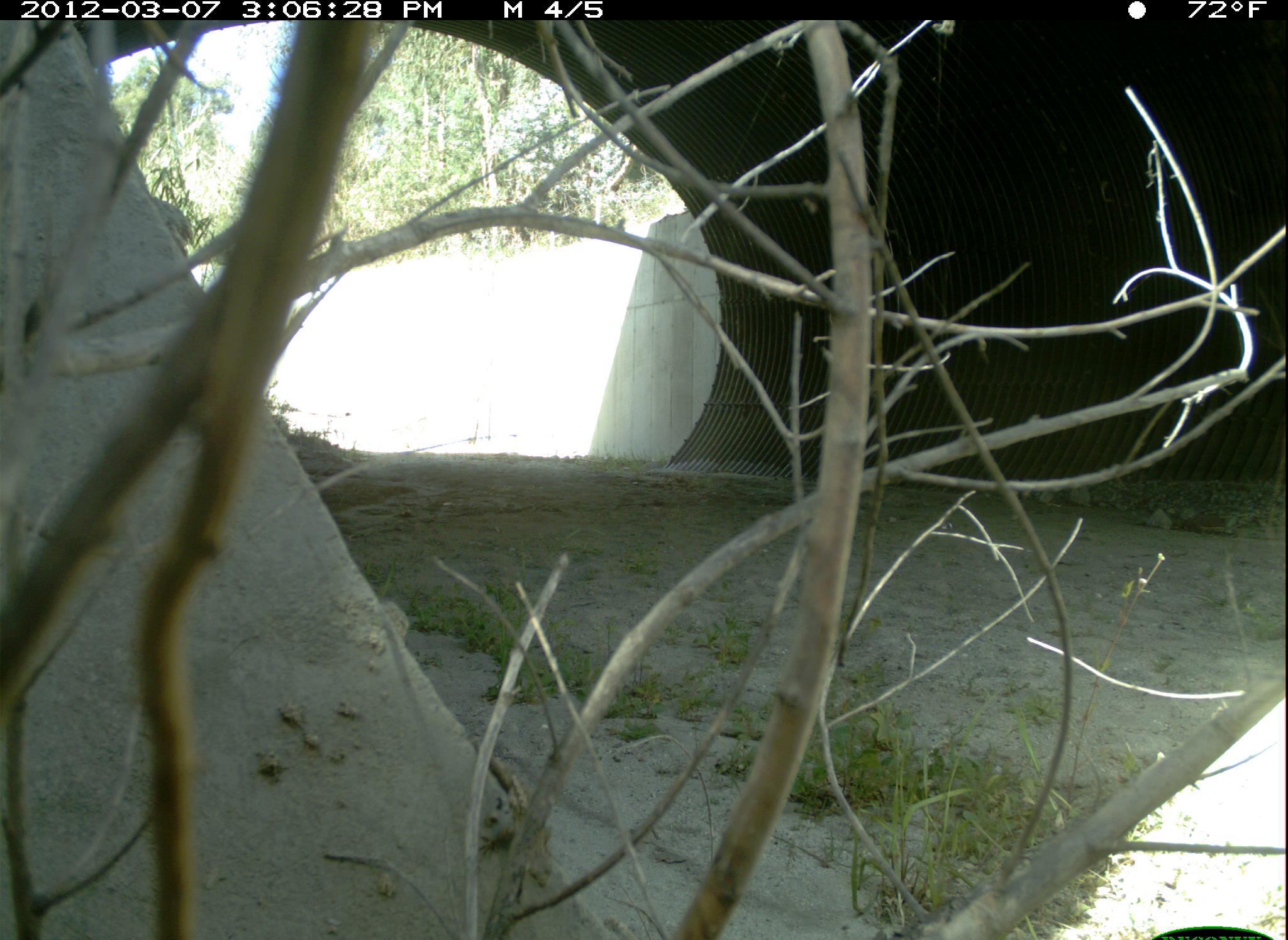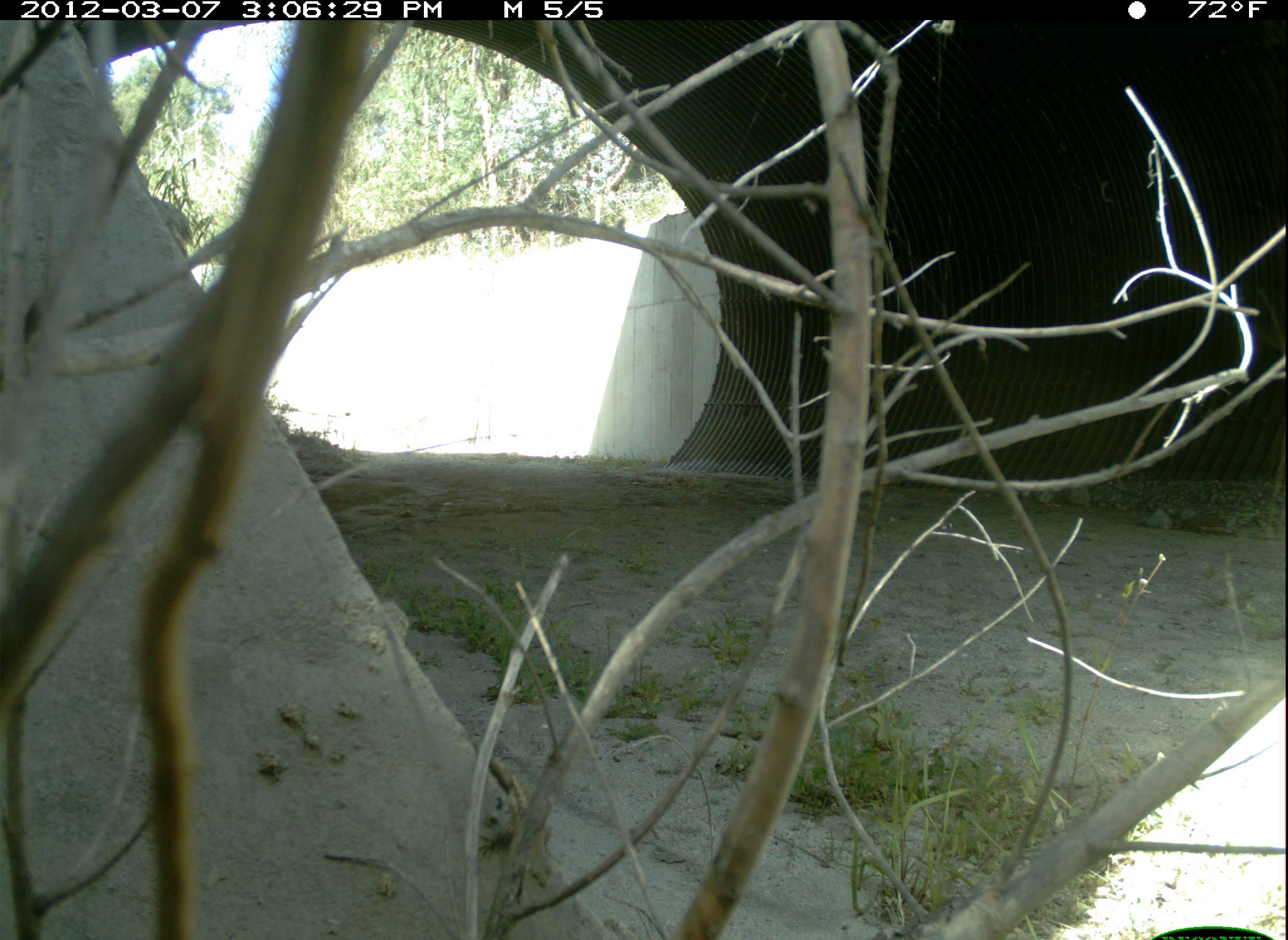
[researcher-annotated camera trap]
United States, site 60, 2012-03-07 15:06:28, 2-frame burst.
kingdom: Animalia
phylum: Chordata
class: Reptilia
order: Squamata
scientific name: Squamata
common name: lizard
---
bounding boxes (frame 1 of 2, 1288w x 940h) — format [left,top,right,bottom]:
lizard: [467,732,535,844]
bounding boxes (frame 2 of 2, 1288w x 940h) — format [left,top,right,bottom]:
lizard: [463,734,554,861]